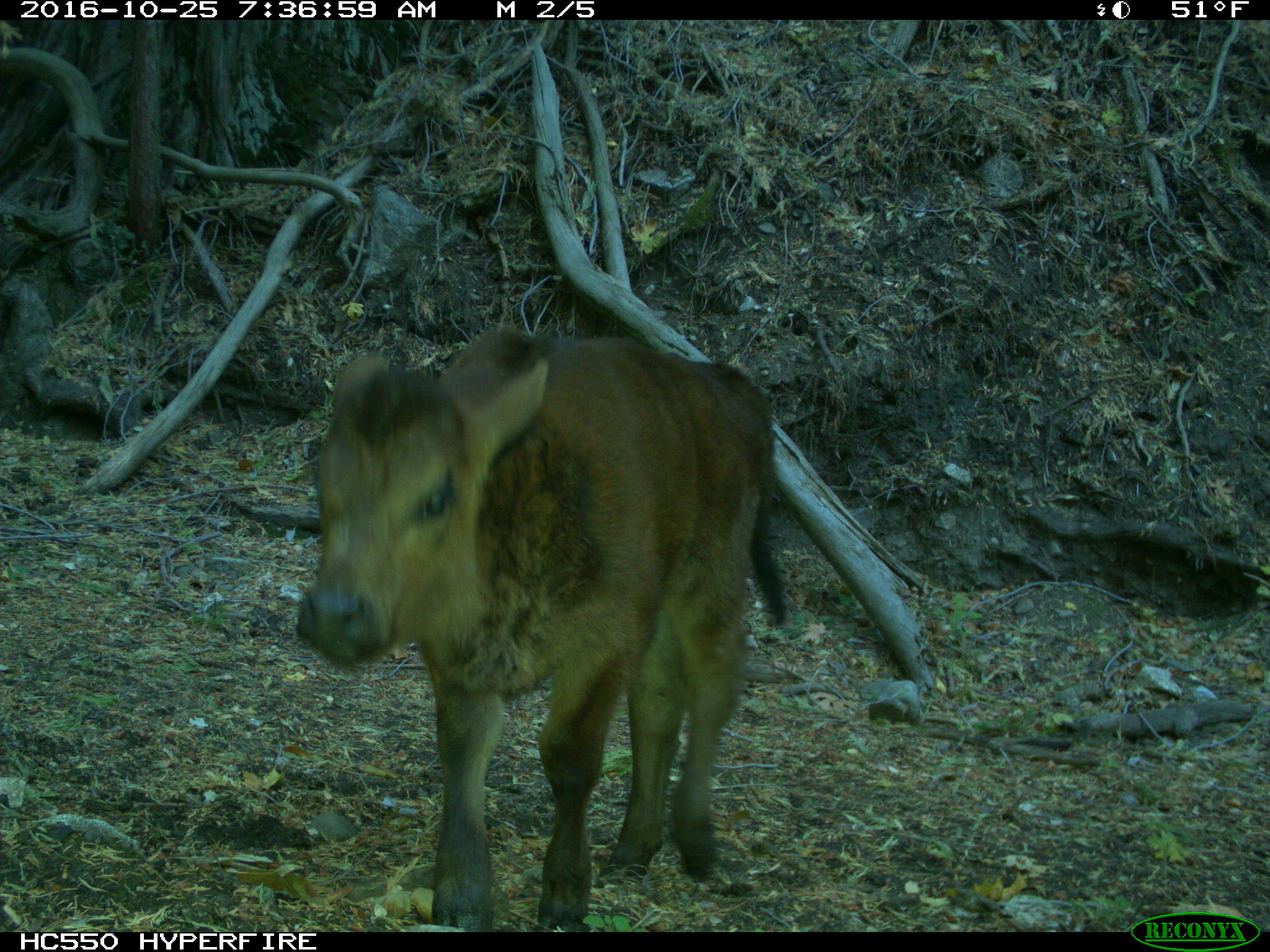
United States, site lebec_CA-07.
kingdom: Animalia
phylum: Chordata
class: Mammalia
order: Artiodactyla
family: Bovidae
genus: Bos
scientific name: Bos taurus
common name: domestic cow